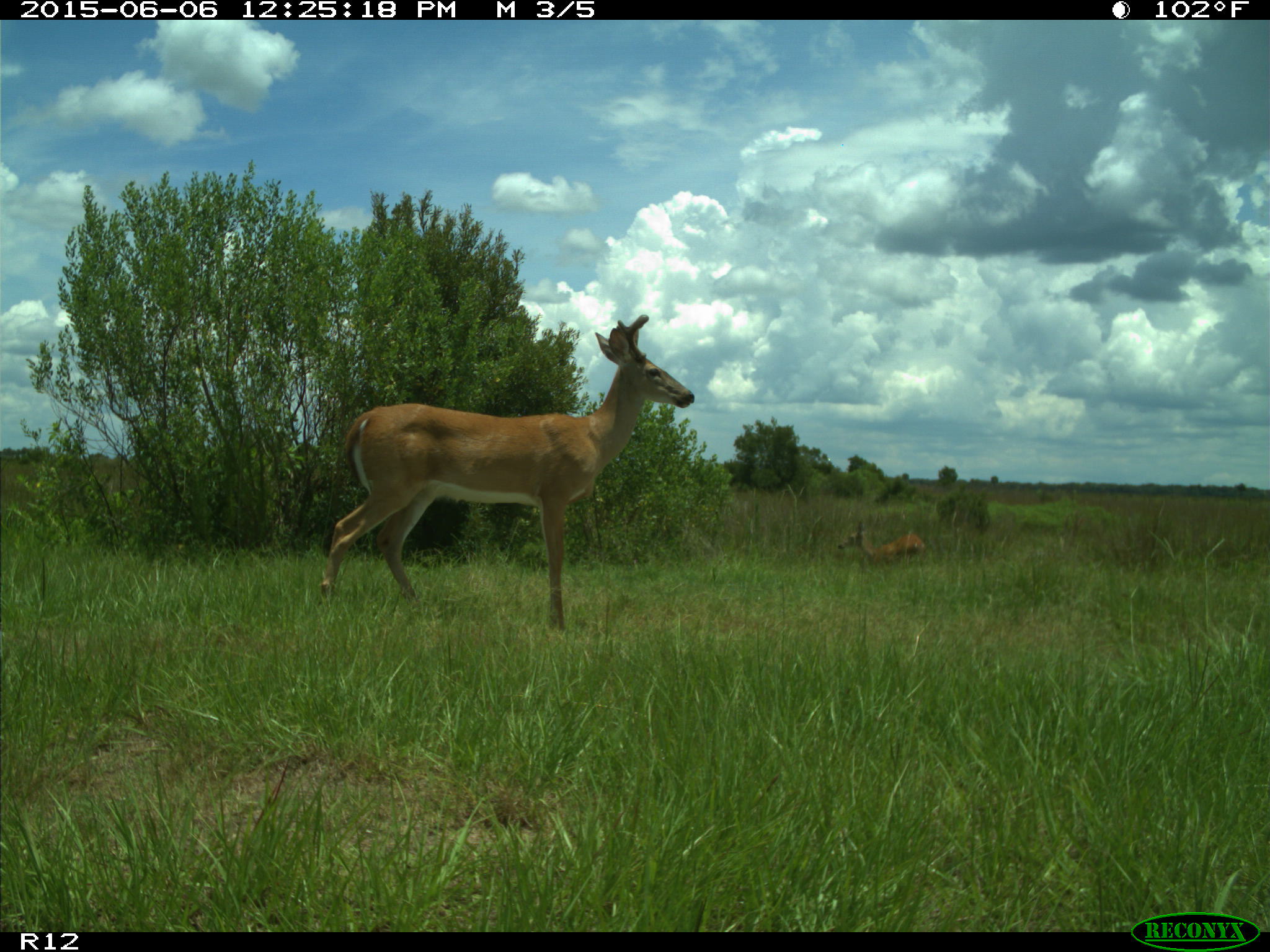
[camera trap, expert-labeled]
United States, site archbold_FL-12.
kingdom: Animalia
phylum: Chordata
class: Mammalia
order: Artiodactyla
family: Cervidae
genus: Odocoileus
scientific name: Odocoileus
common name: deer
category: unidentified deer